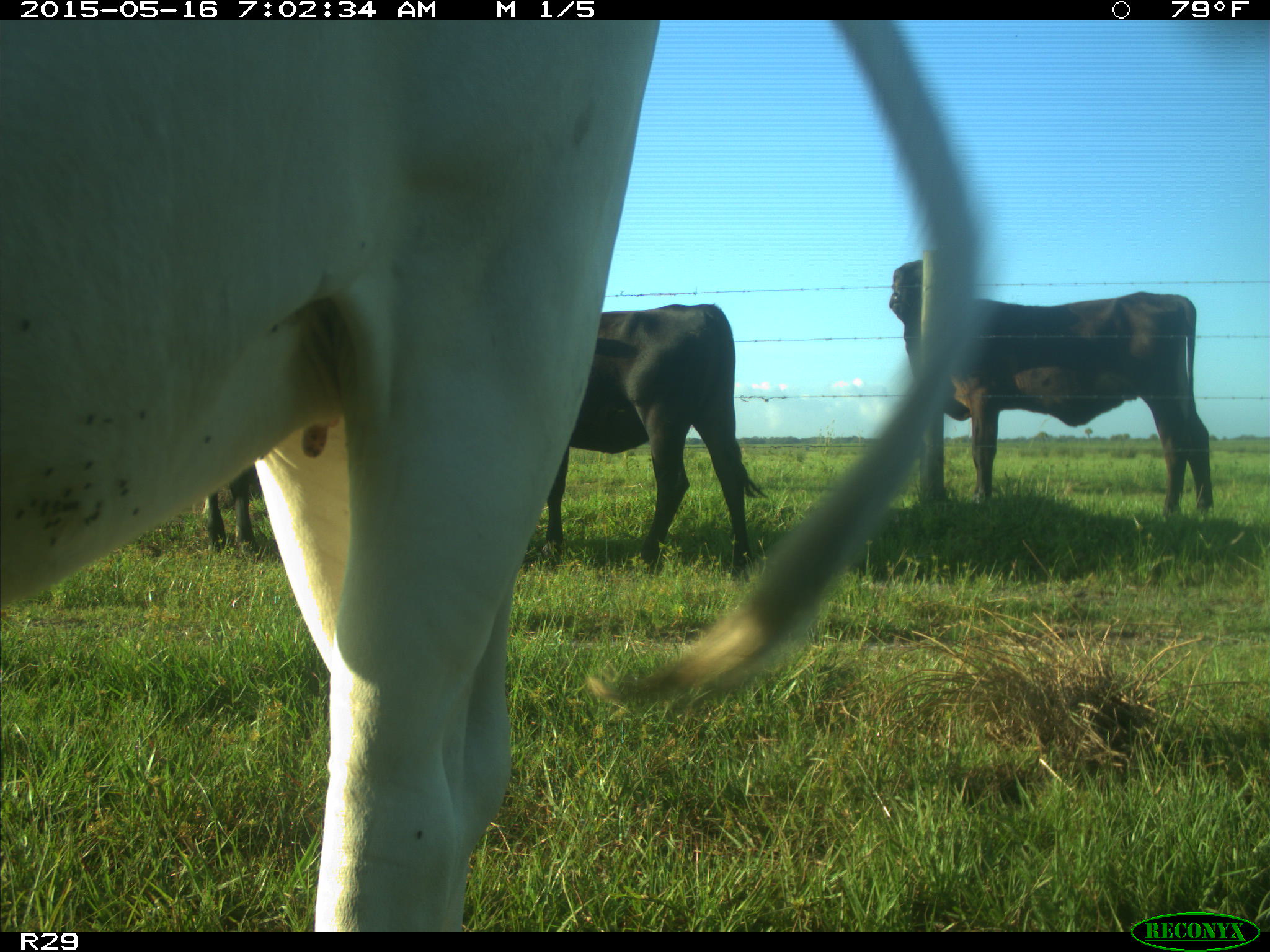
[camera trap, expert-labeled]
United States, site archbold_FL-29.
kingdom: Animalia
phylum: Chordata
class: Mammalia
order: Artiodactyla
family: Bovidae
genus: Bos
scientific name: Bos taurus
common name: domestic cow